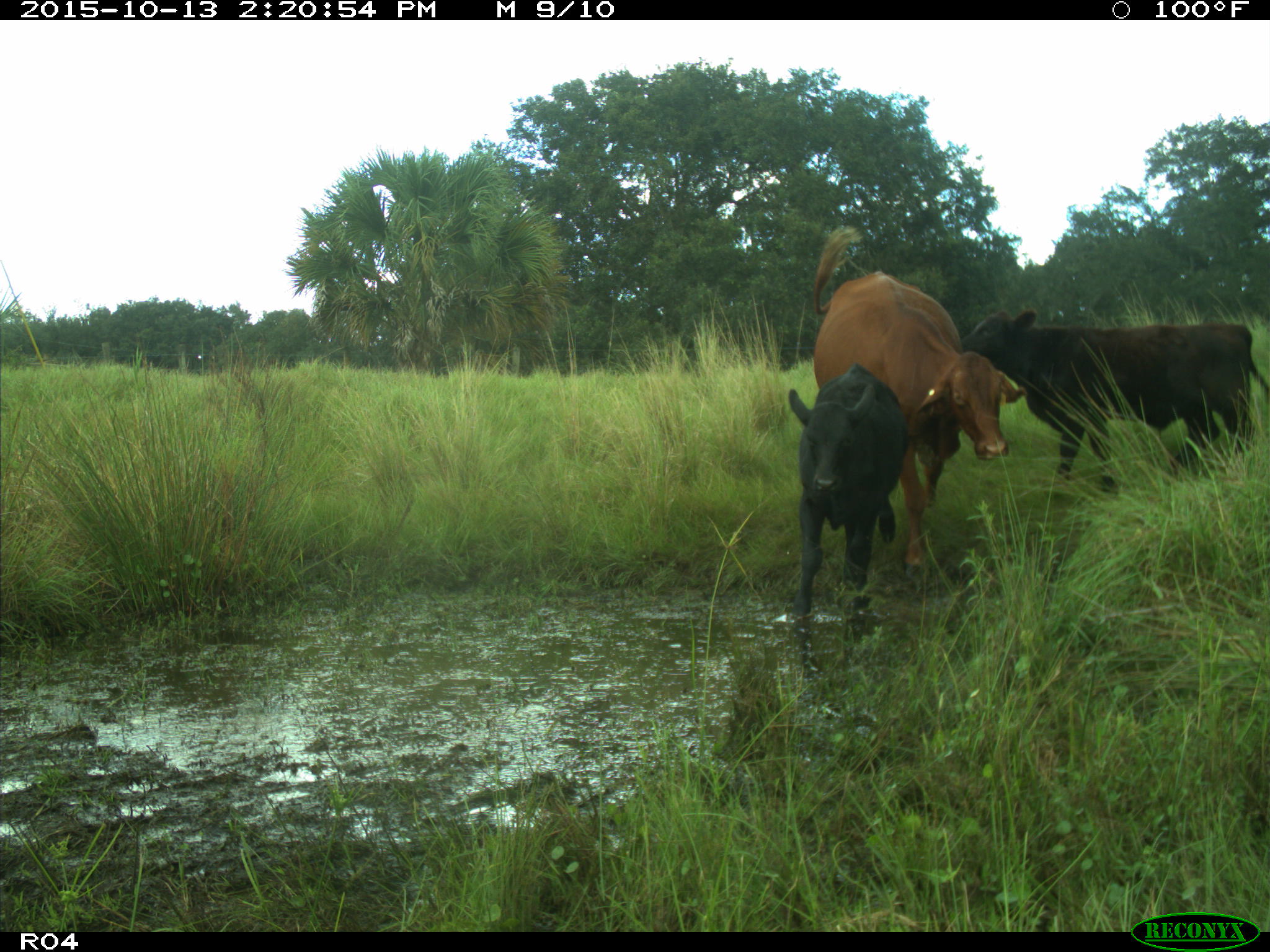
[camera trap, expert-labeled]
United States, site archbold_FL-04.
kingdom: Animalia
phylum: Chordata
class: Mammalia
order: Artiodactyla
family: Bovidae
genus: Bos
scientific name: Bos taurus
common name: domestic cow